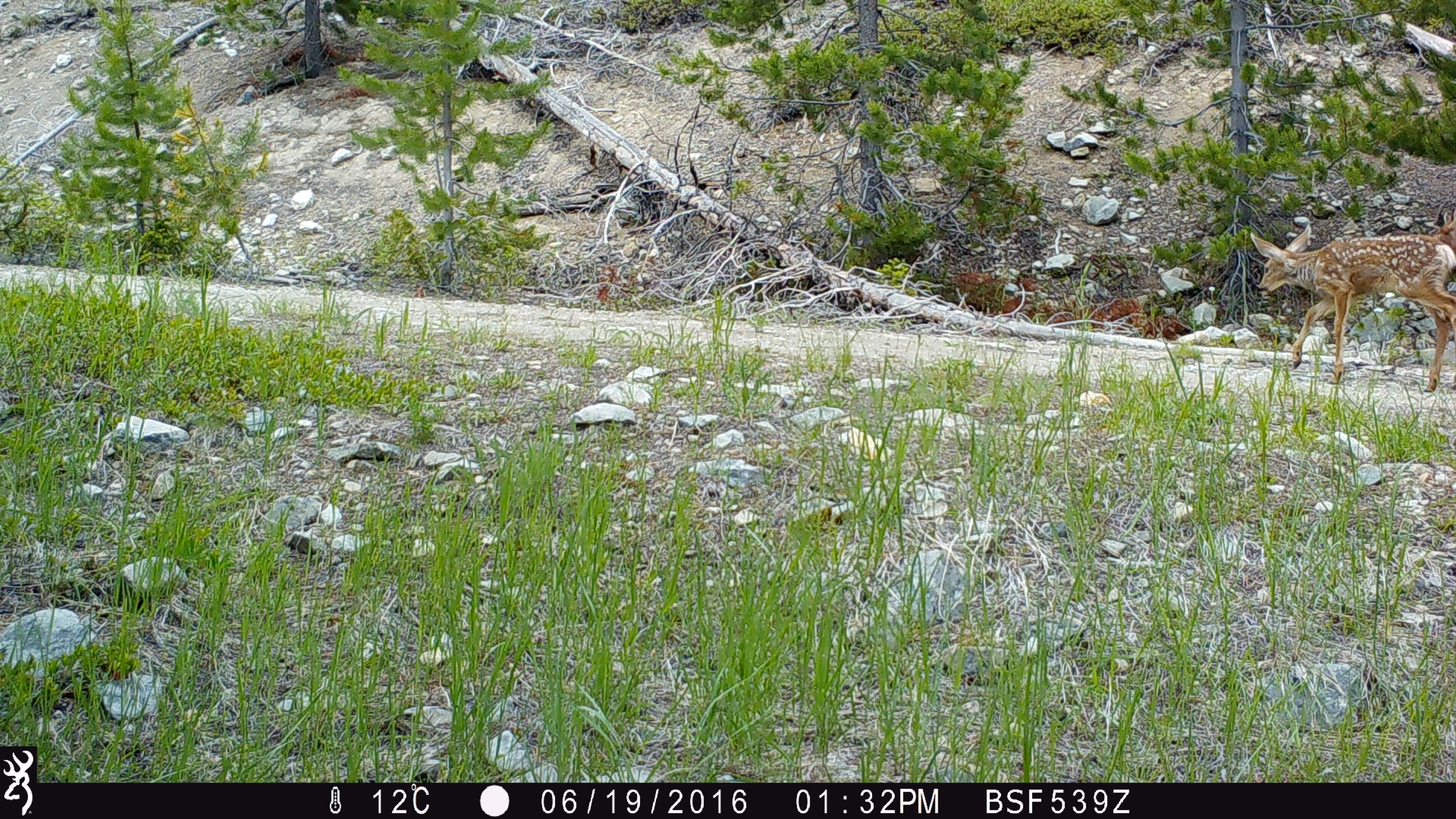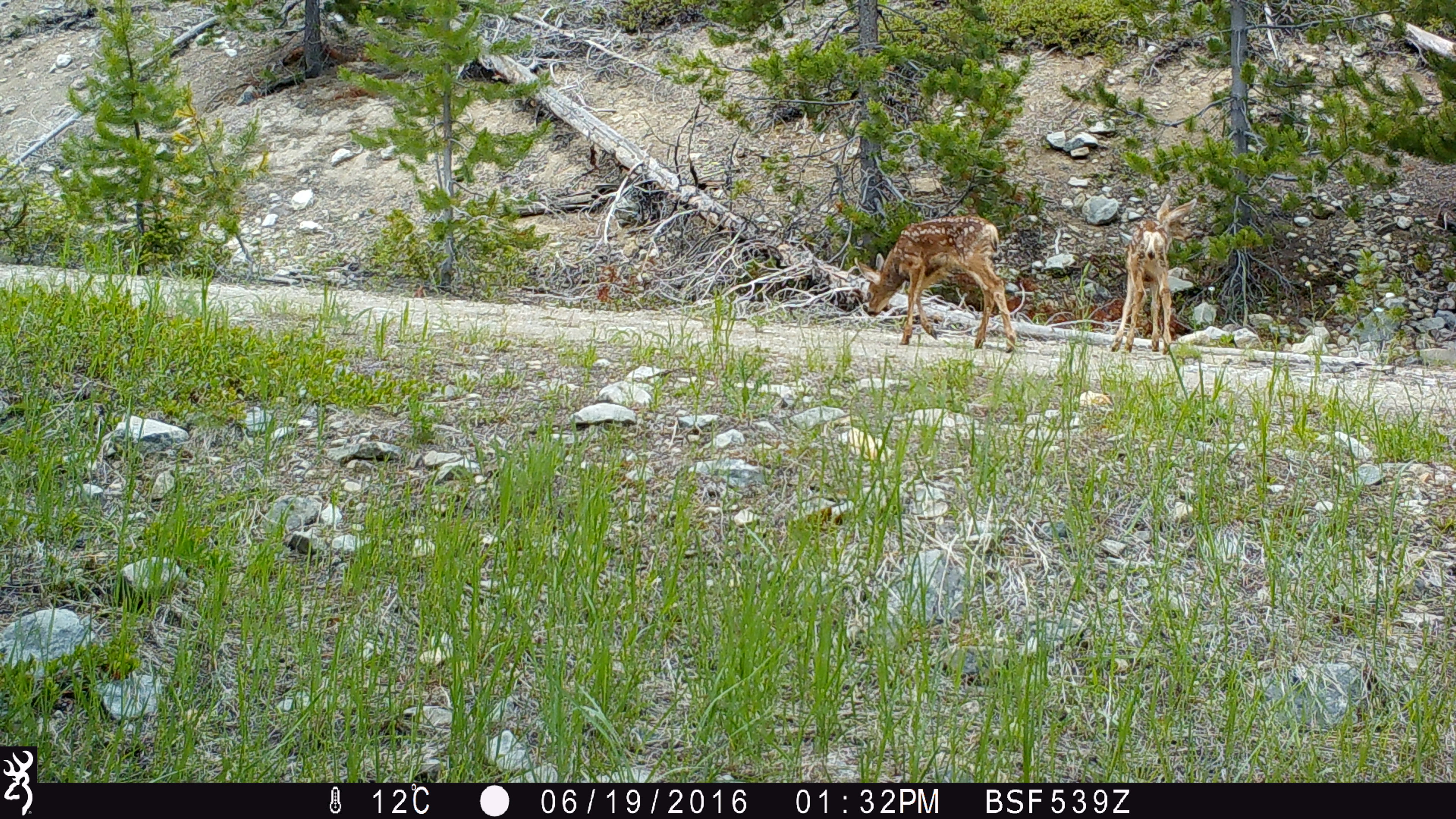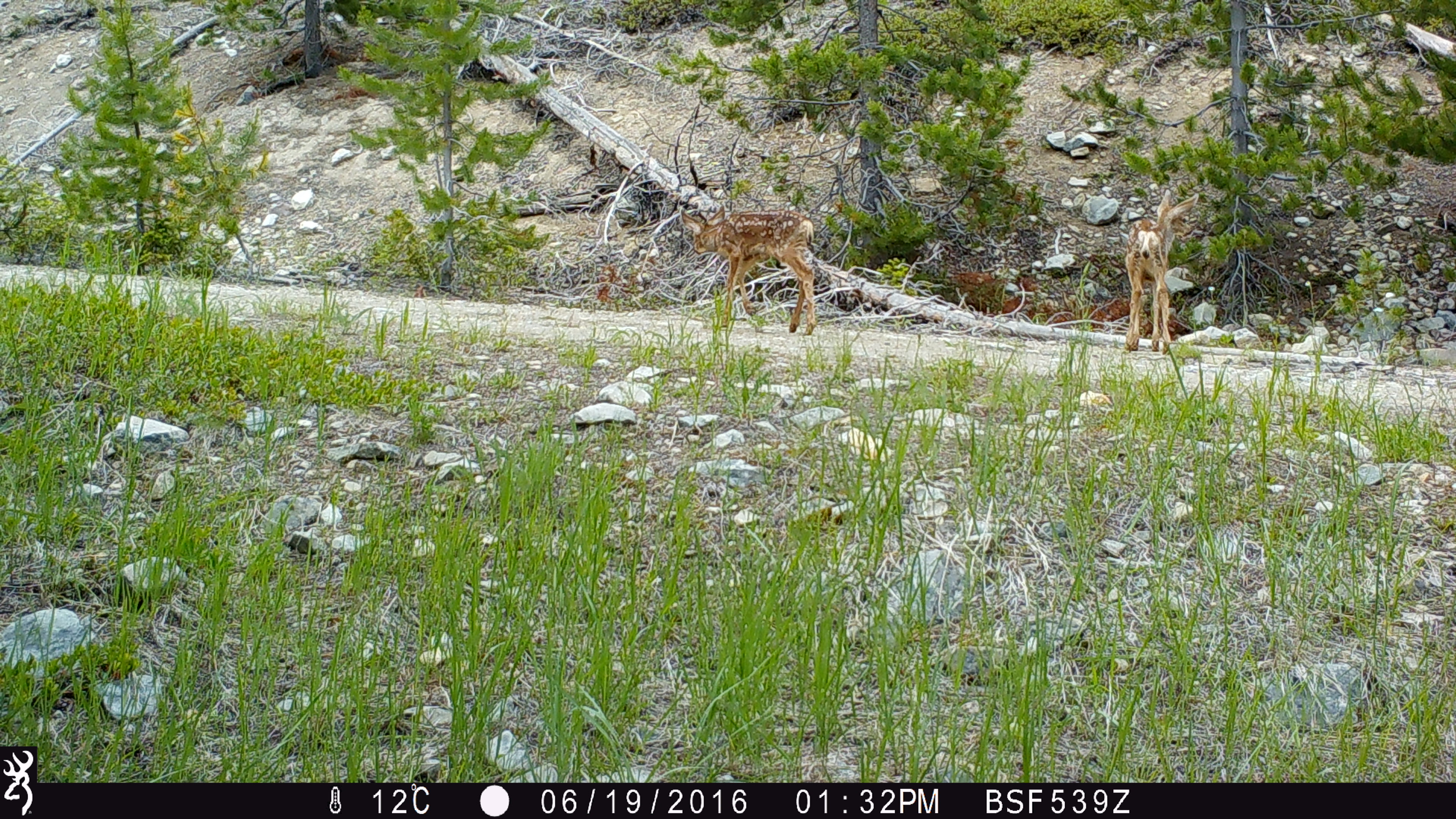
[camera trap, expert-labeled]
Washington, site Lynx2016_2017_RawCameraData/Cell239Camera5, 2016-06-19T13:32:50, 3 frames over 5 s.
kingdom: Animalia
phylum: Chordata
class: Mammalia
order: Artiodactyla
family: Cervidae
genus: Odocoileus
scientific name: Odocoileus hemionus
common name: mule deer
Odocoileus hemionus (mule deer). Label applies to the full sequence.